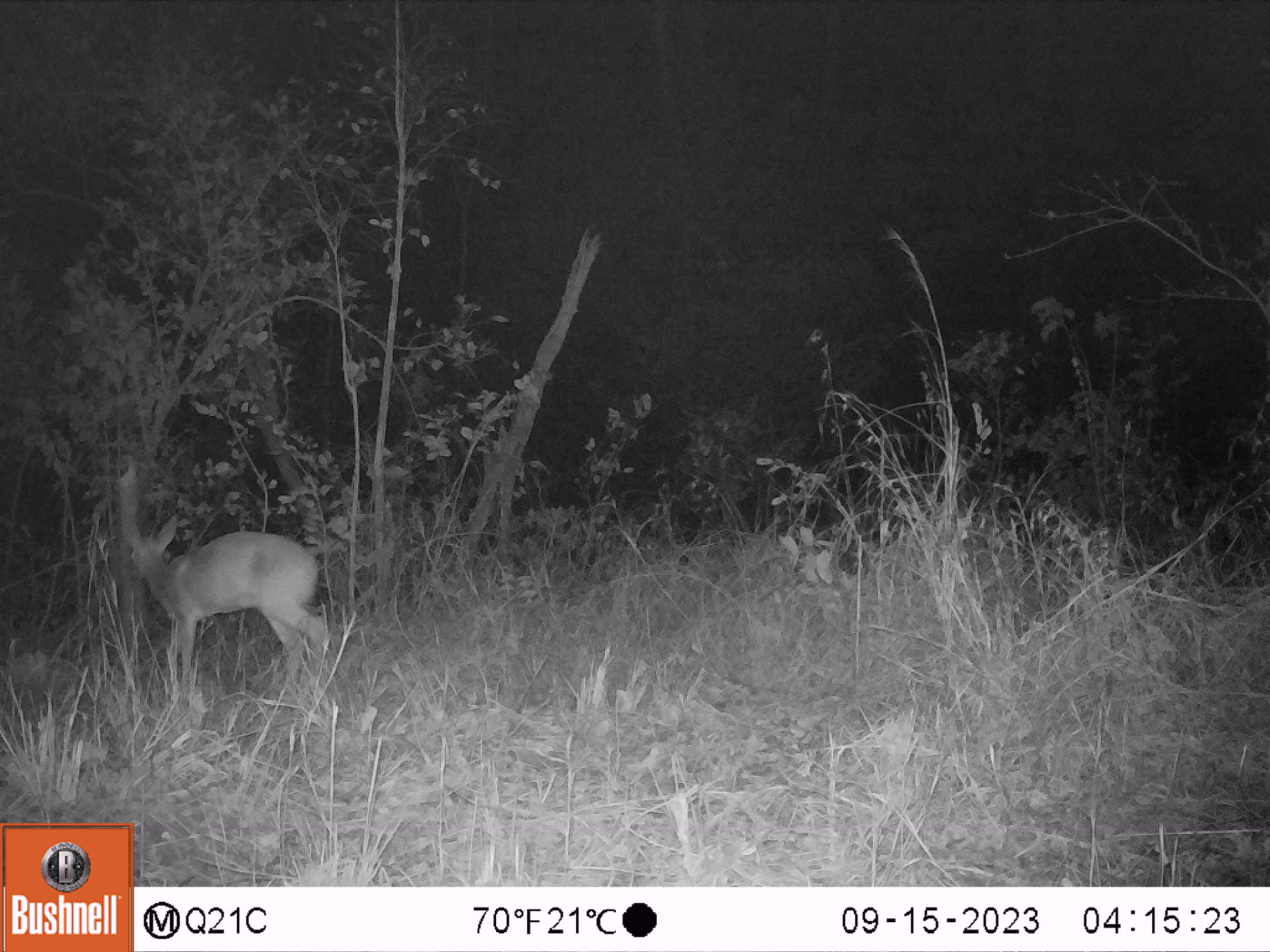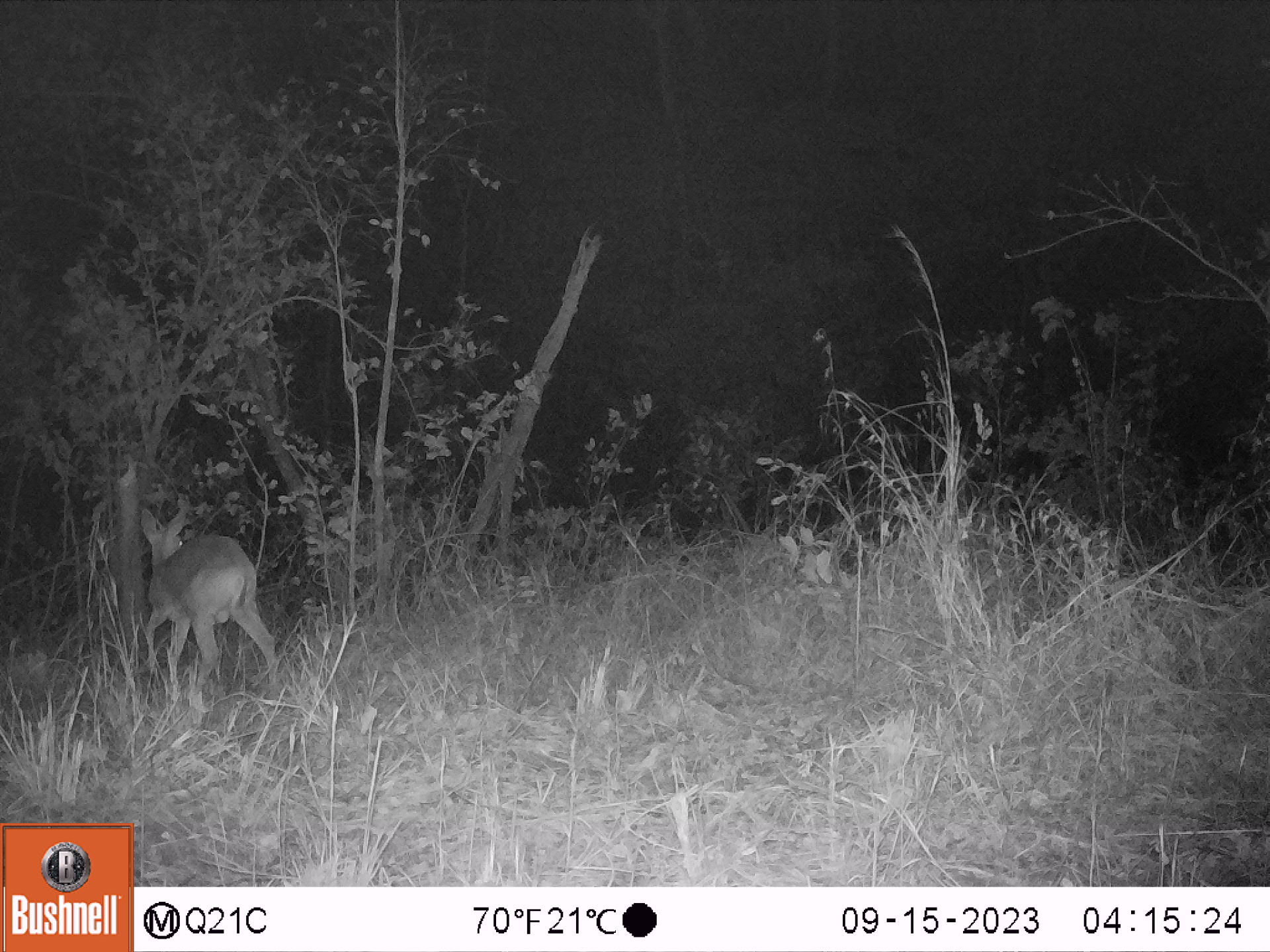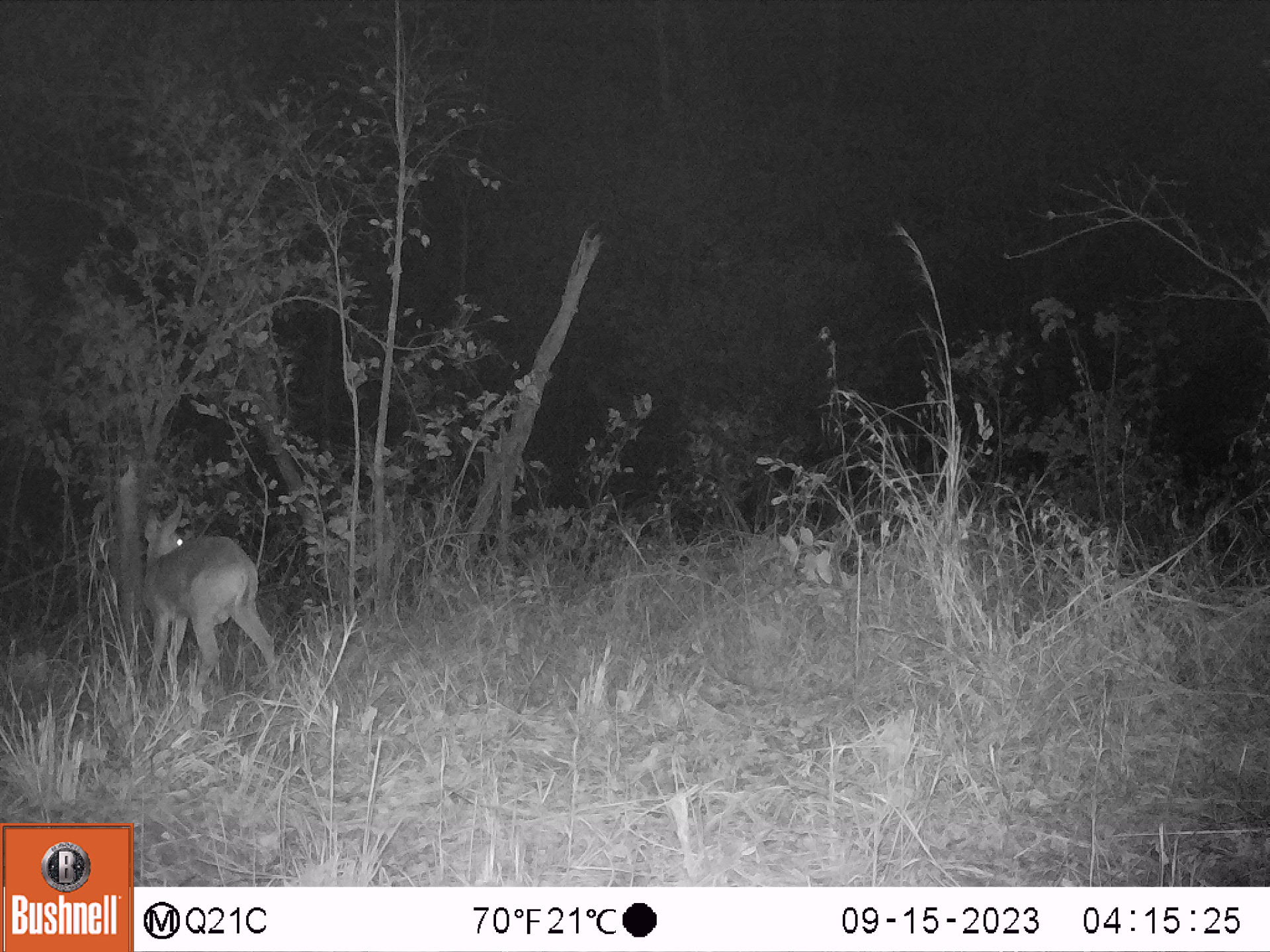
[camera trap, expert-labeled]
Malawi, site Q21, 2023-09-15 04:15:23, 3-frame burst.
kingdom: Animalia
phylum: Chordata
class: Mammalia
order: Artiodactyla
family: Bovidae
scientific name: Antilopinae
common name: small antelope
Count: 1.